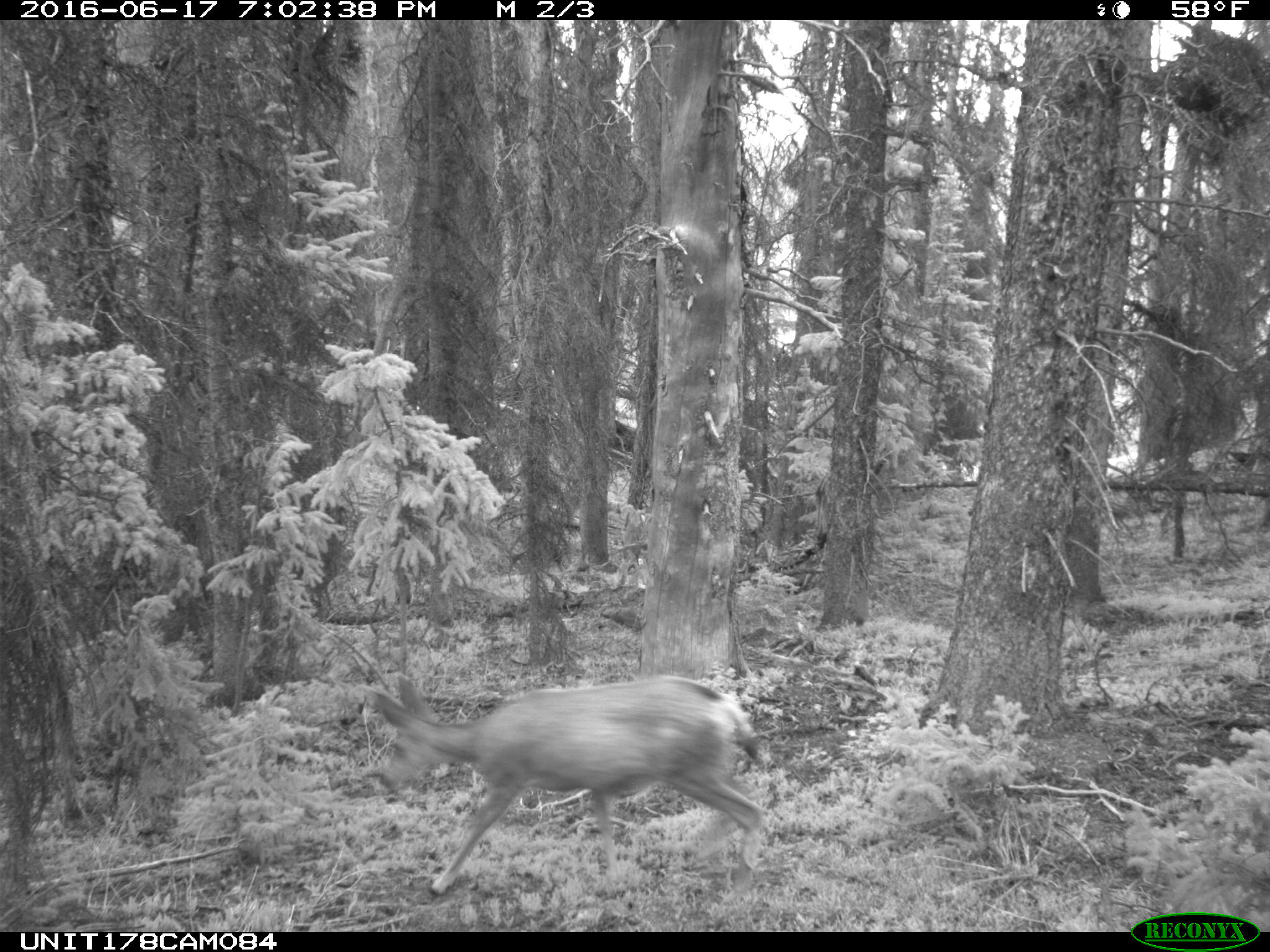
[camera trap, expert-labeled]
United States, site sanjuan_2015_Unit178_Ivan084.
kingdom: Animalia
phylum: Chordata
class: Mammalia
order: Artiodactyla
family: Cervidae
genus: Odocoileus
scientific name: Odocoileus hemionus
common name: mule deer